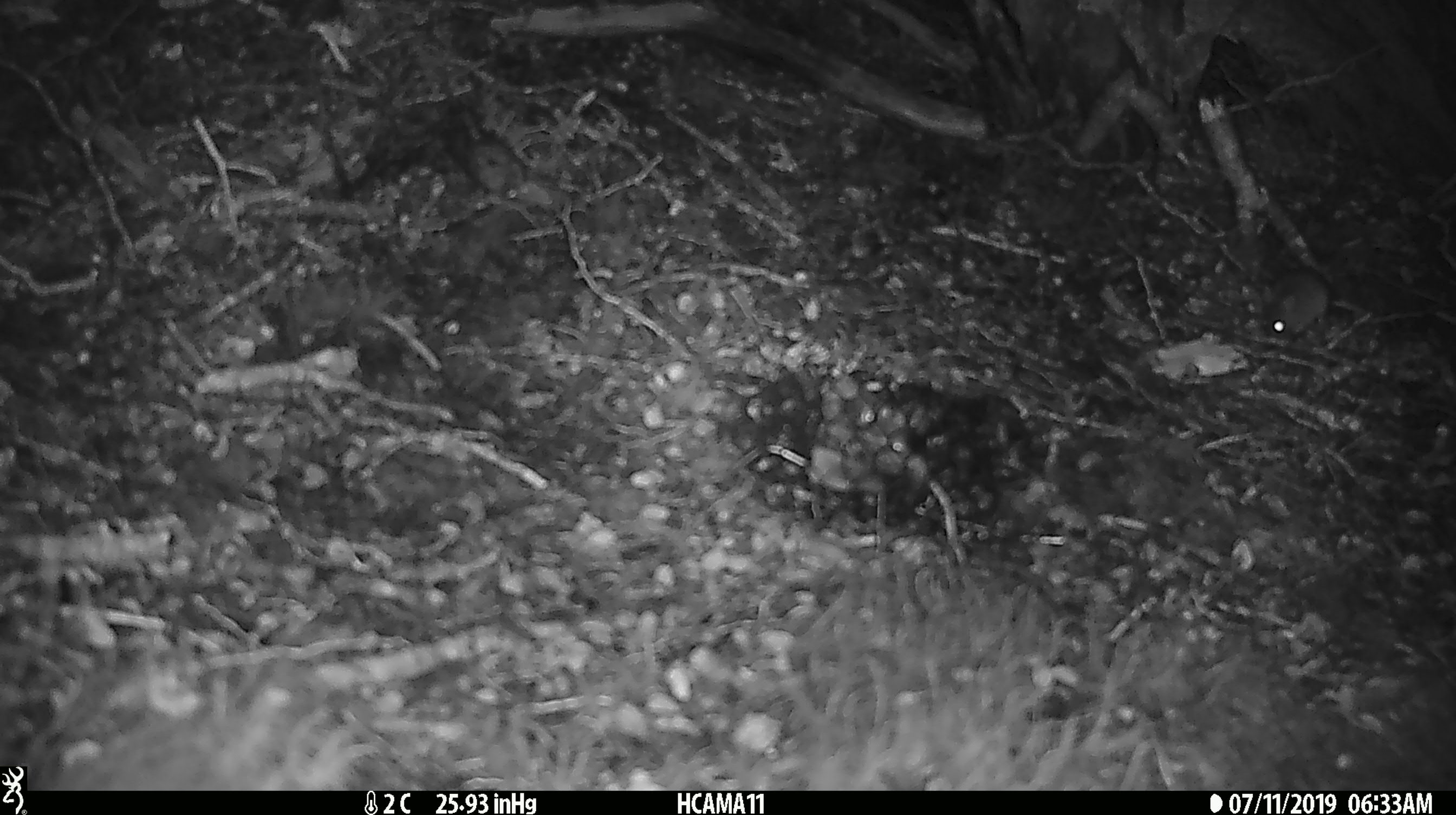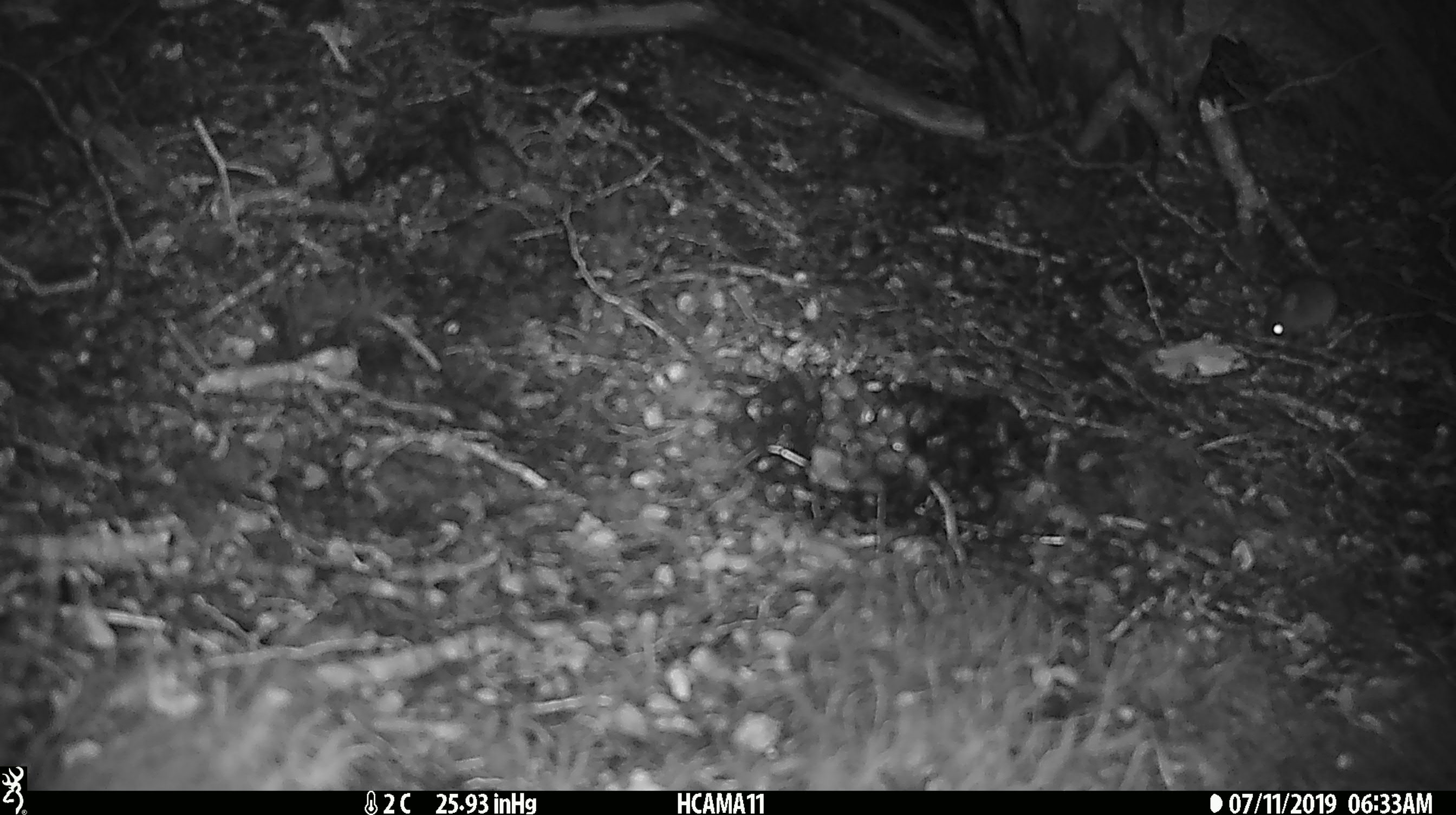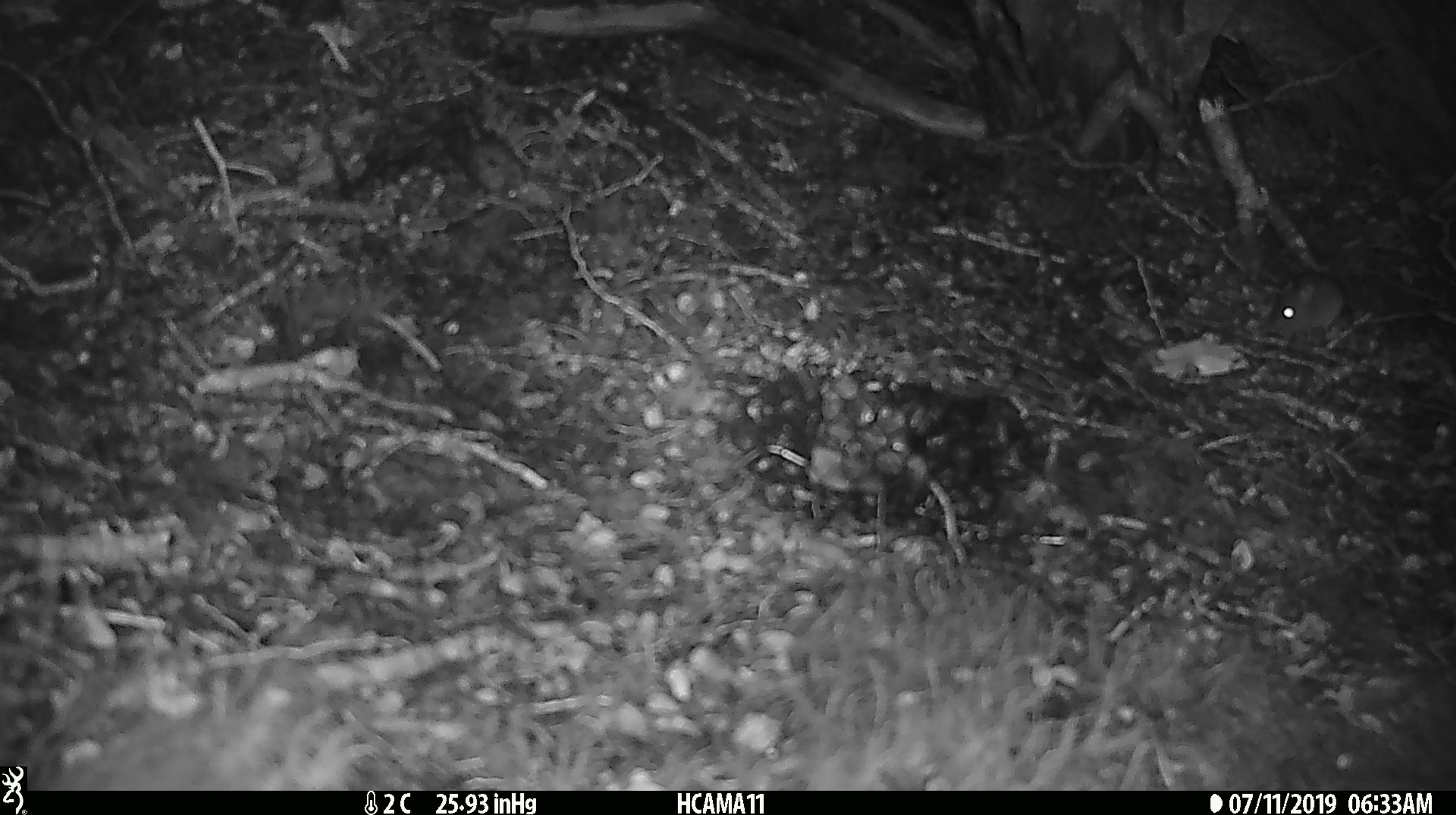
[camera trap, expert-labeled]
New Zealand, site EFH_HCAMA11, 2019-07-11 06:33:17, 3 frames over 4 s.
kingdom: Animalia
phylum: Chordata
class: Mammalia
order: Rodentia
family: Muridae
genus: Mus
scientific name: Mus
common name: mouse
Mouse (Mus).